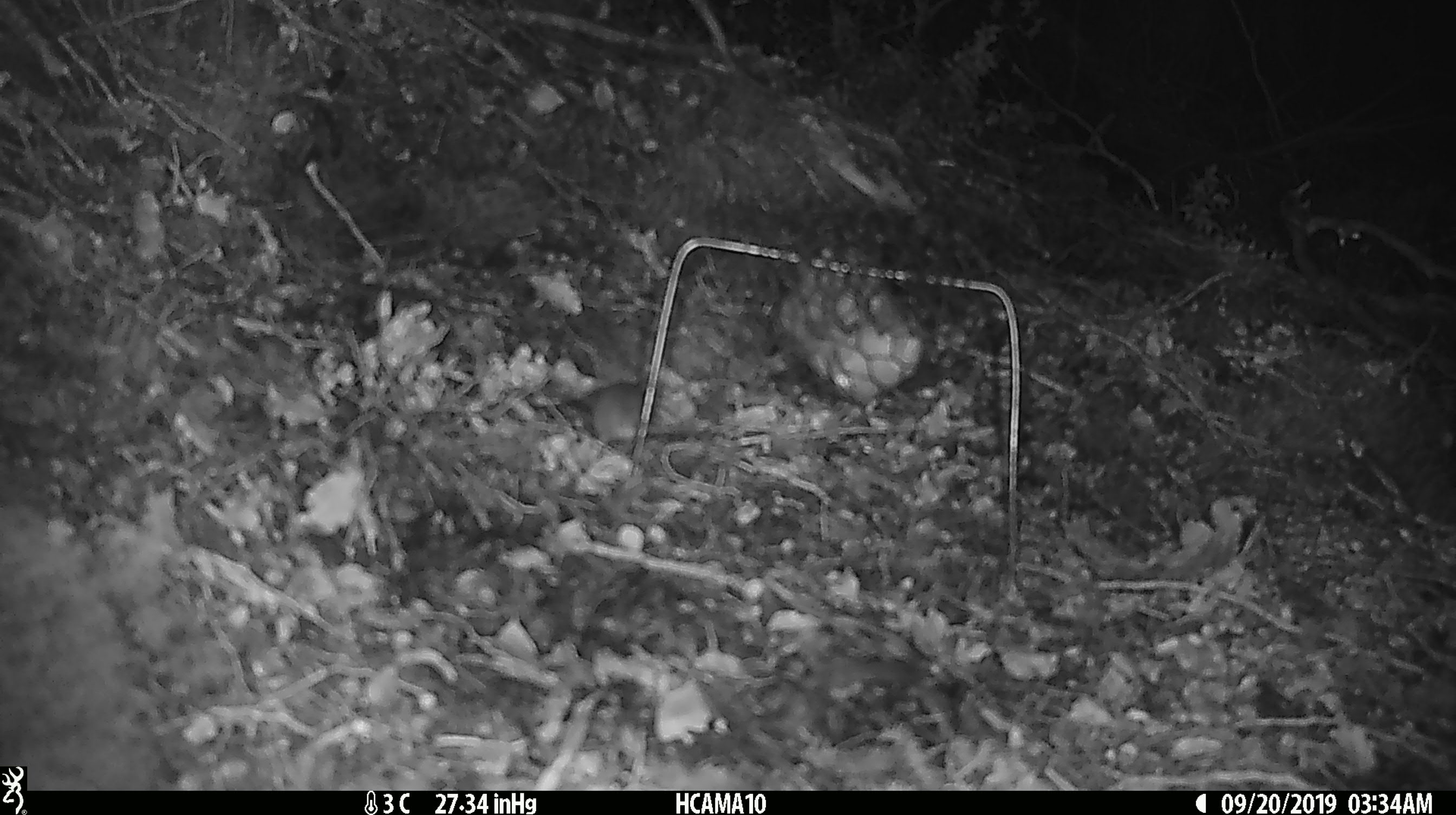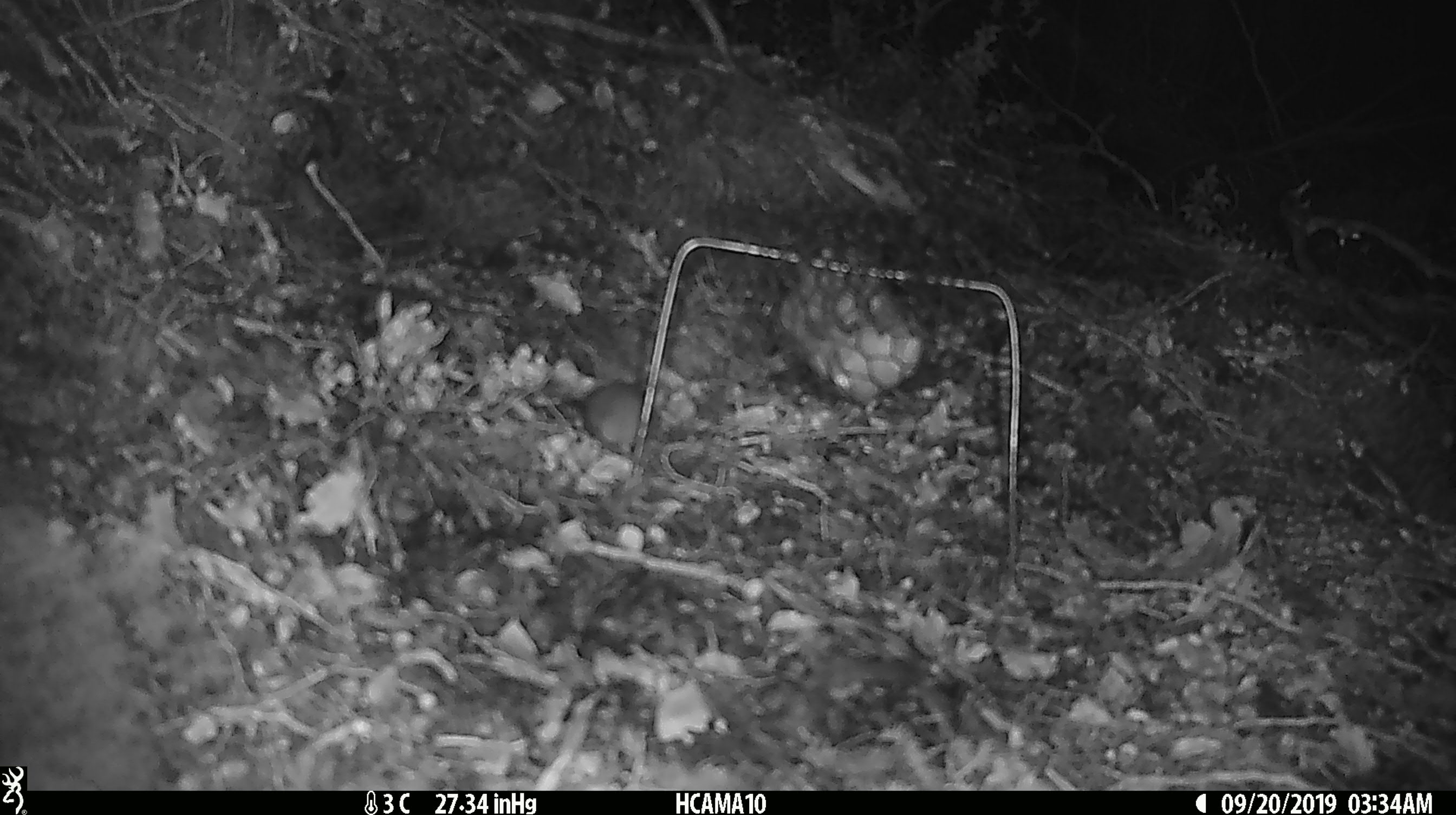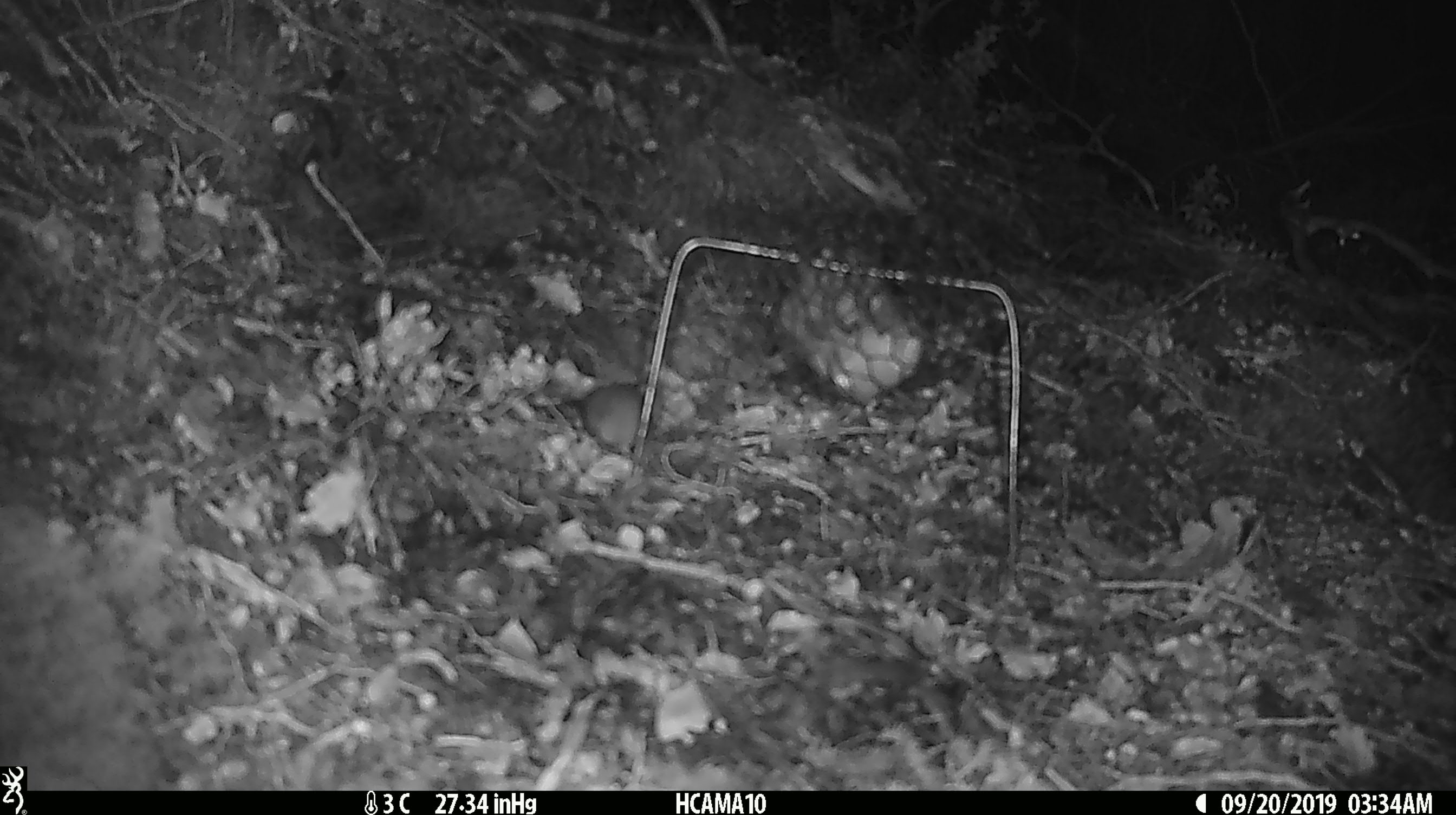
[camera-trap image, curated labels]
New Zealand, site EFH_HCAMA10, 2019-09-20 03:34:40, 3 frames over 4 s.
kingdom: Animalia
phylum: Chordata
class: Mammalia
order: Rodentia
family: Muridae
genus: Mus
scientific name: Mus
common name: mouse